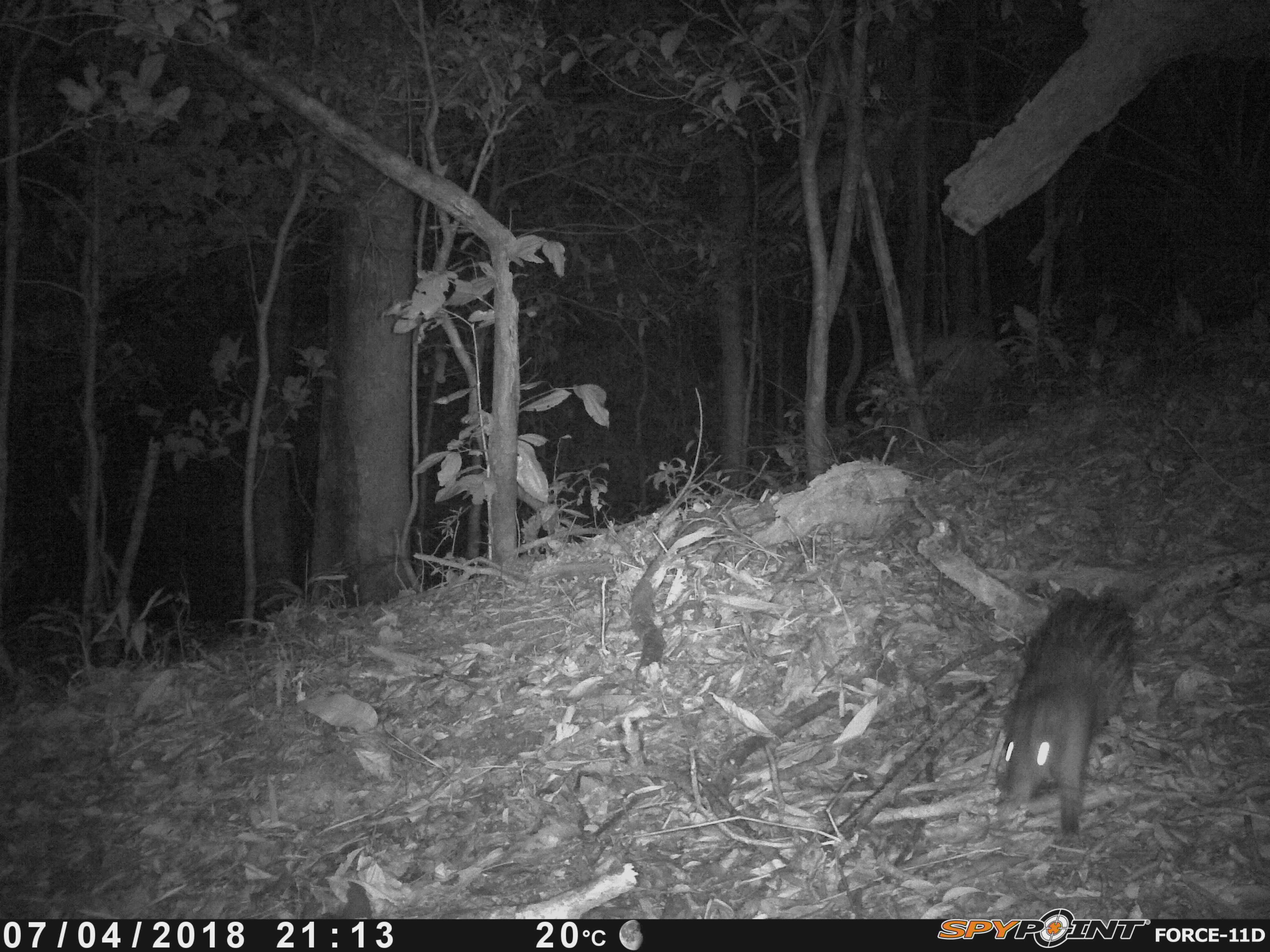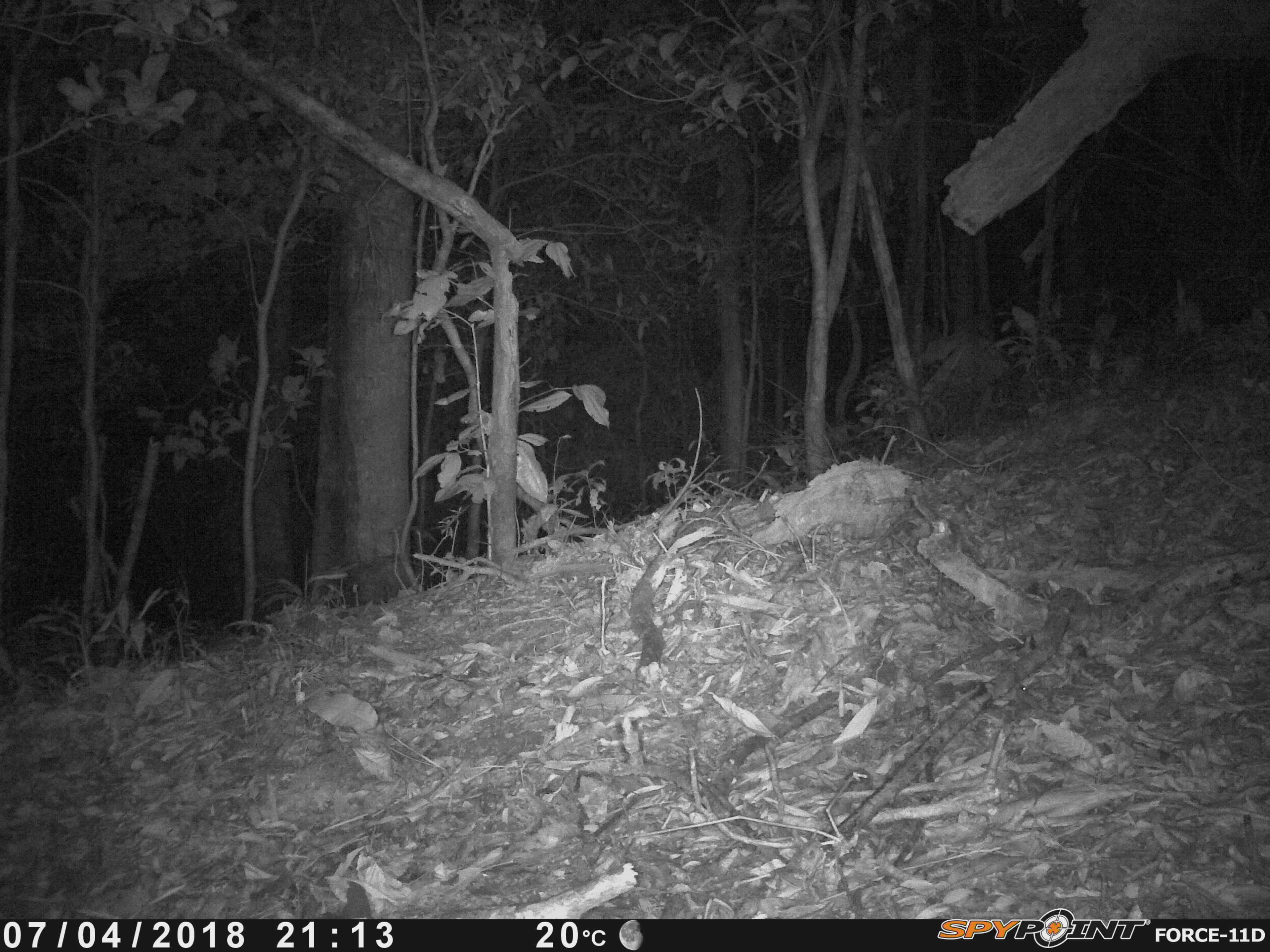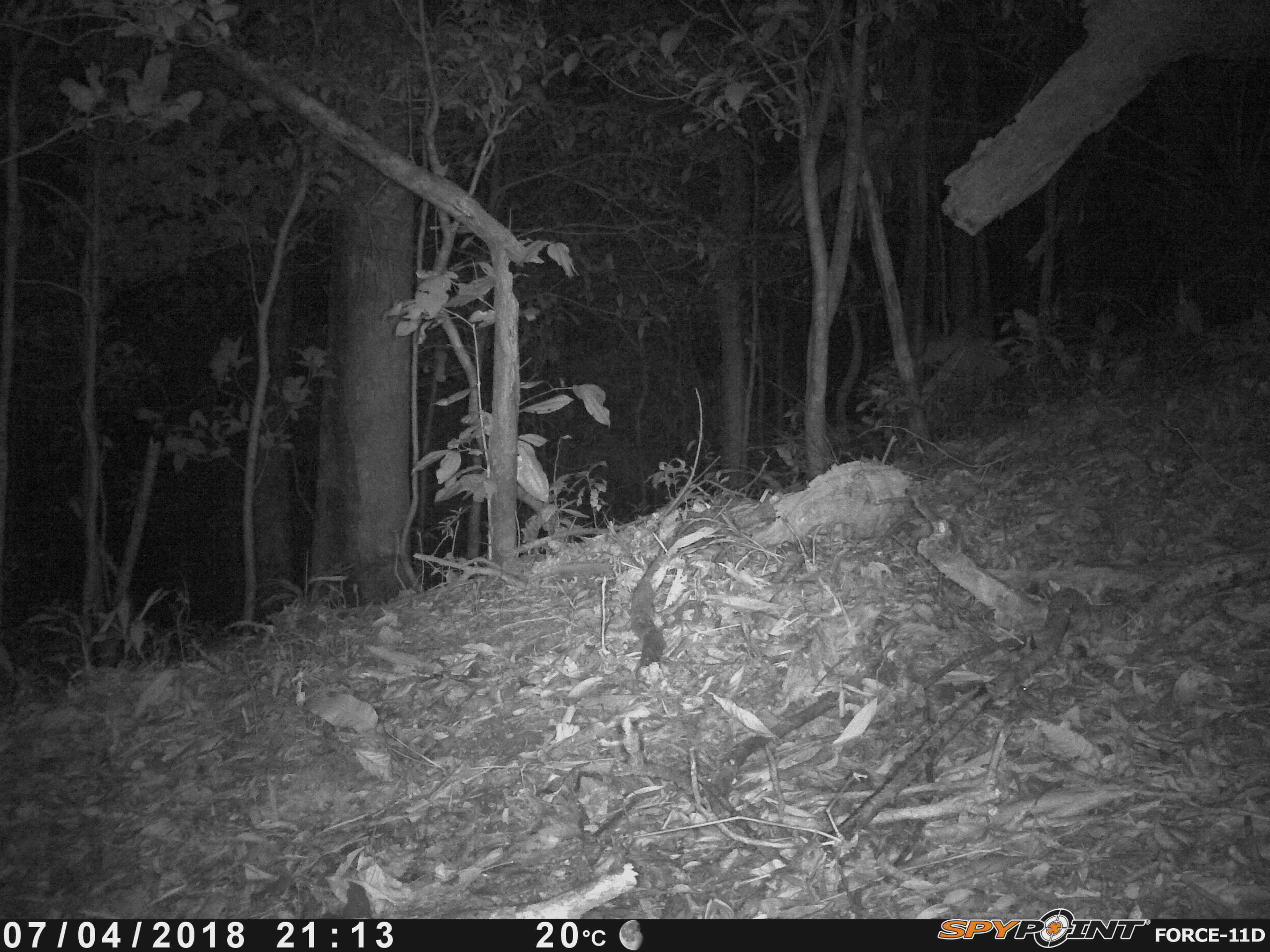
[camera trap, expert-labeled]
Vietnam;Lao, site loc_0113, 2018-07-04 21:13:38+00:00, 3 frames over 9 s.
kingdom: Animalia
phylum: Chordata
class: Mammalia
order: Rodentia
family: Hystricidae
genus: Atherurus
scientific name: Atherurus macrourus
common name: asiatic brush-tailed porcupine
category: asiatic brush tailed porcupine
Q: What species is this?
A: Asiatic brush tailed porcupine (asiatic brush-tailed porcupine) (Atherurus macrourus).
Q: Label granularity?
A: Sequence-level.